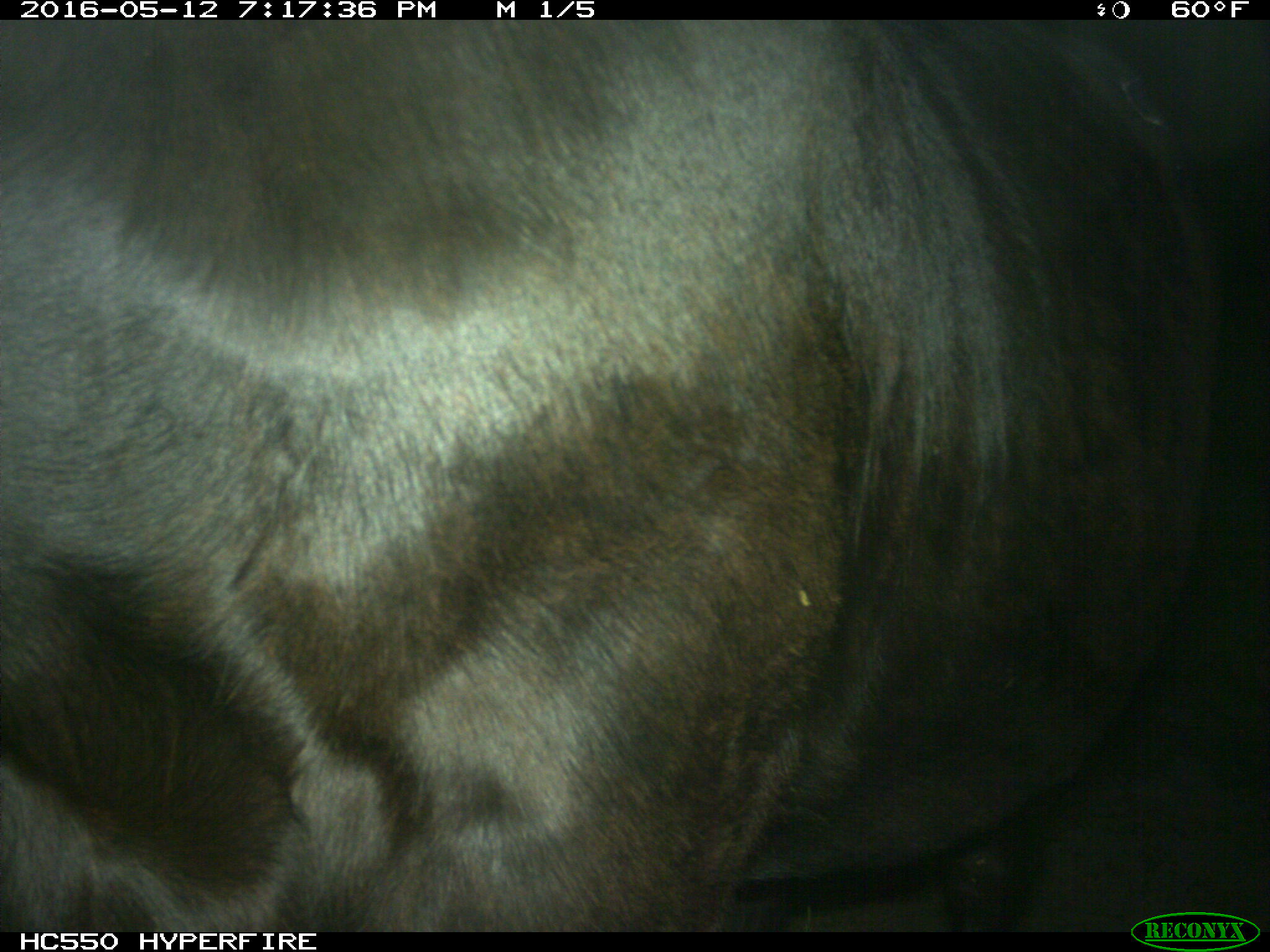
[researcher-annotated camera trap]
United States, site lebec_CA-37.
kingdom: Animalia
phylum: Chordata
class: Mammalia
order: Artiodactyla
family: Bovidae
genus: Bos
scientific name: Bos taurus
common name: domestic cow